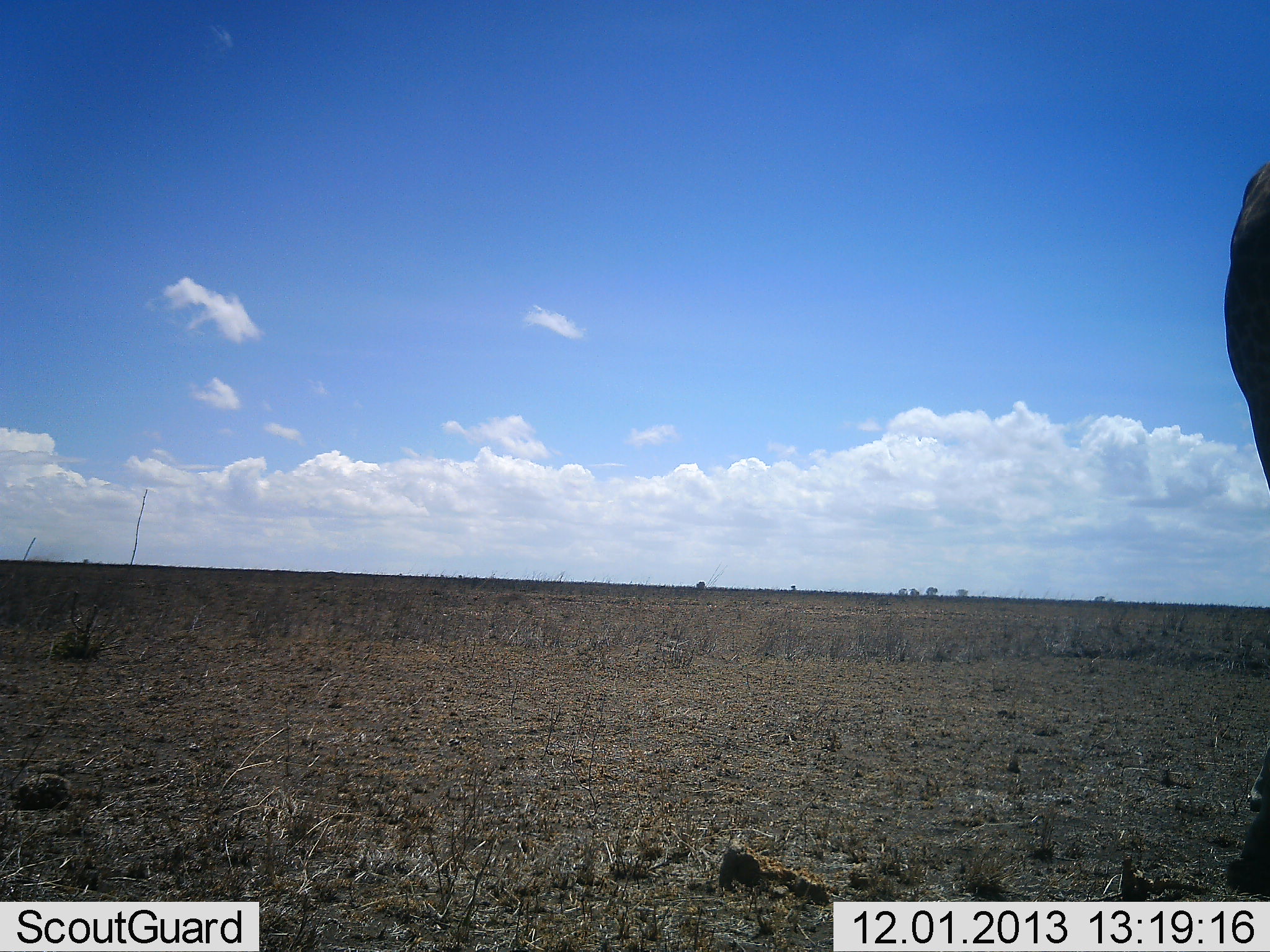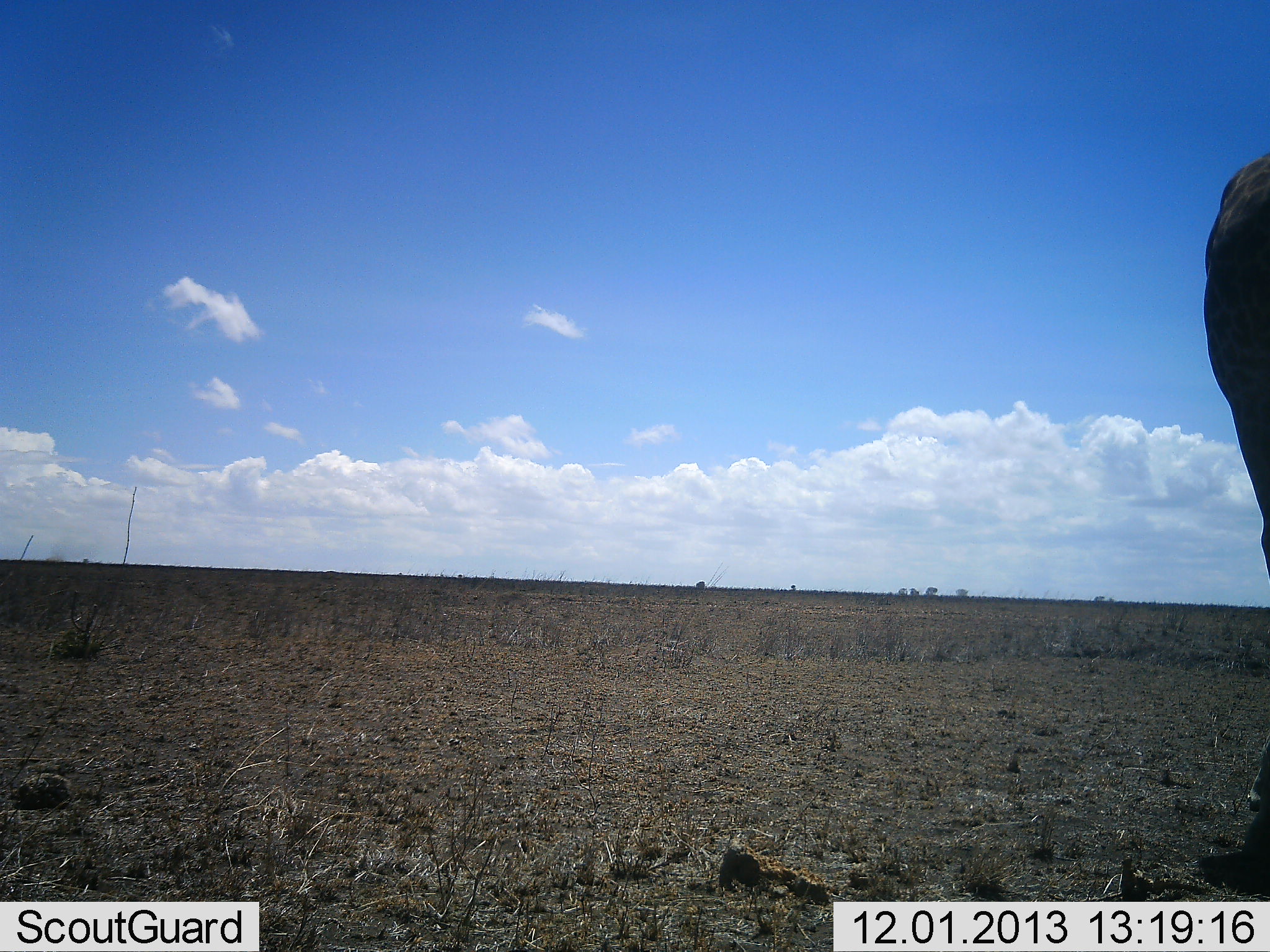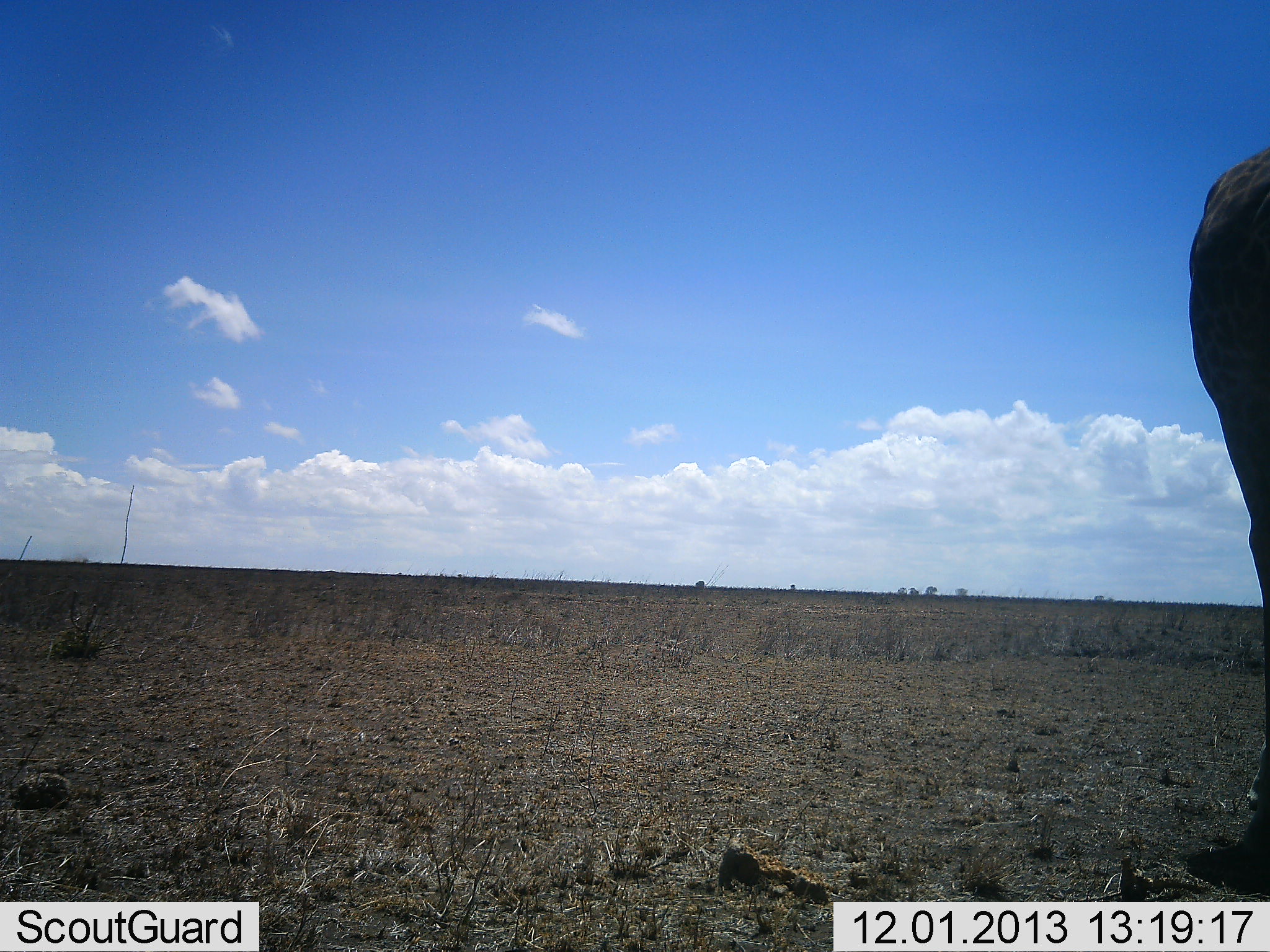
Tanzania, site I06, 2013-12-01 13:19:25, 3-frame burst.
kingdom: Animalia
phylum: Chordata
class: Mammalia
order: Artiodactyla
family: Giraffidae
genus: Giraffa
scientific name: Giraffa camelopardalis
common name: giraffe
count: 1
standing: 100%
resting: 0%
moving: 0%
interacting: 0%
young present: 0%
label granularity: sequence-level